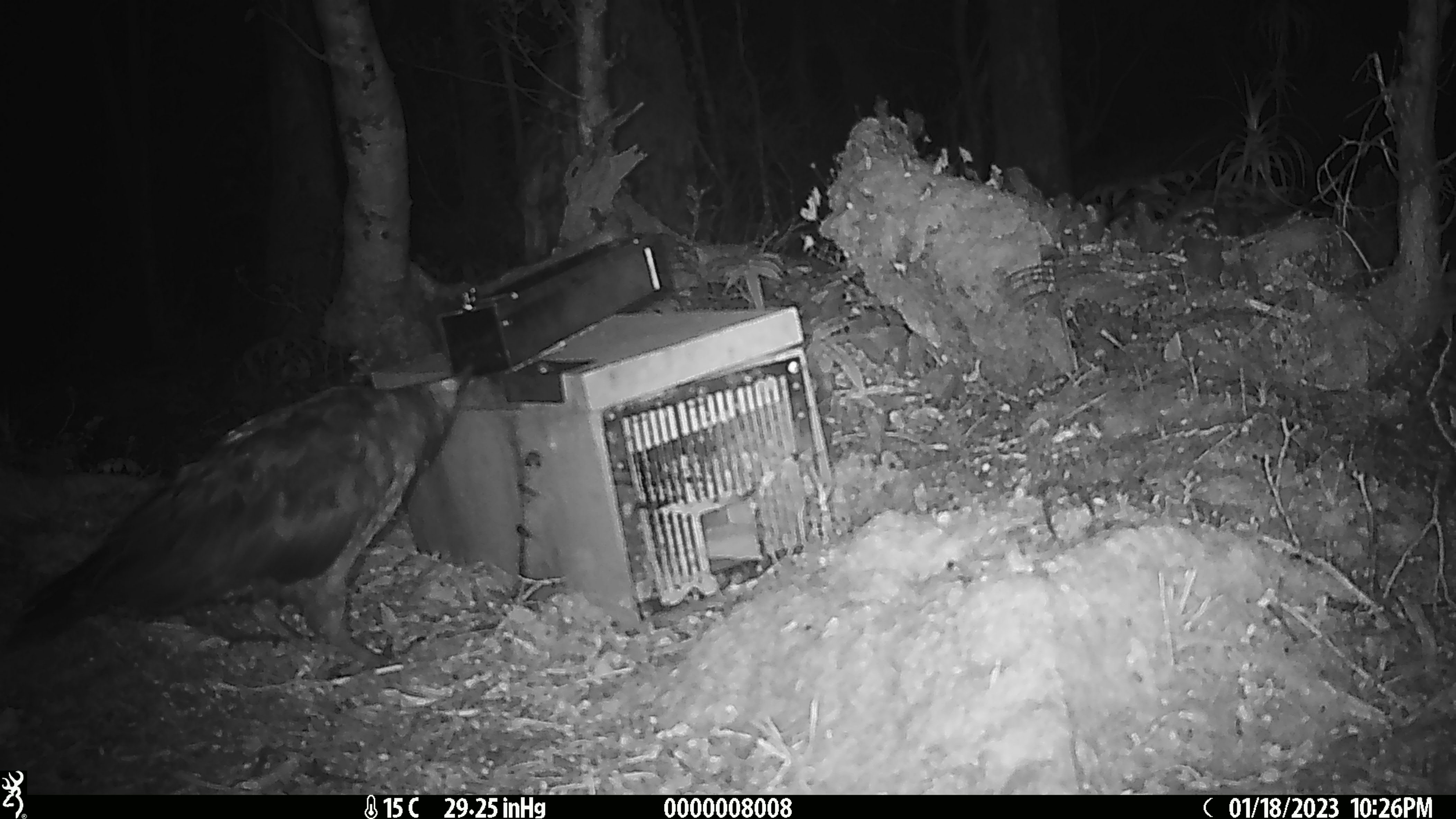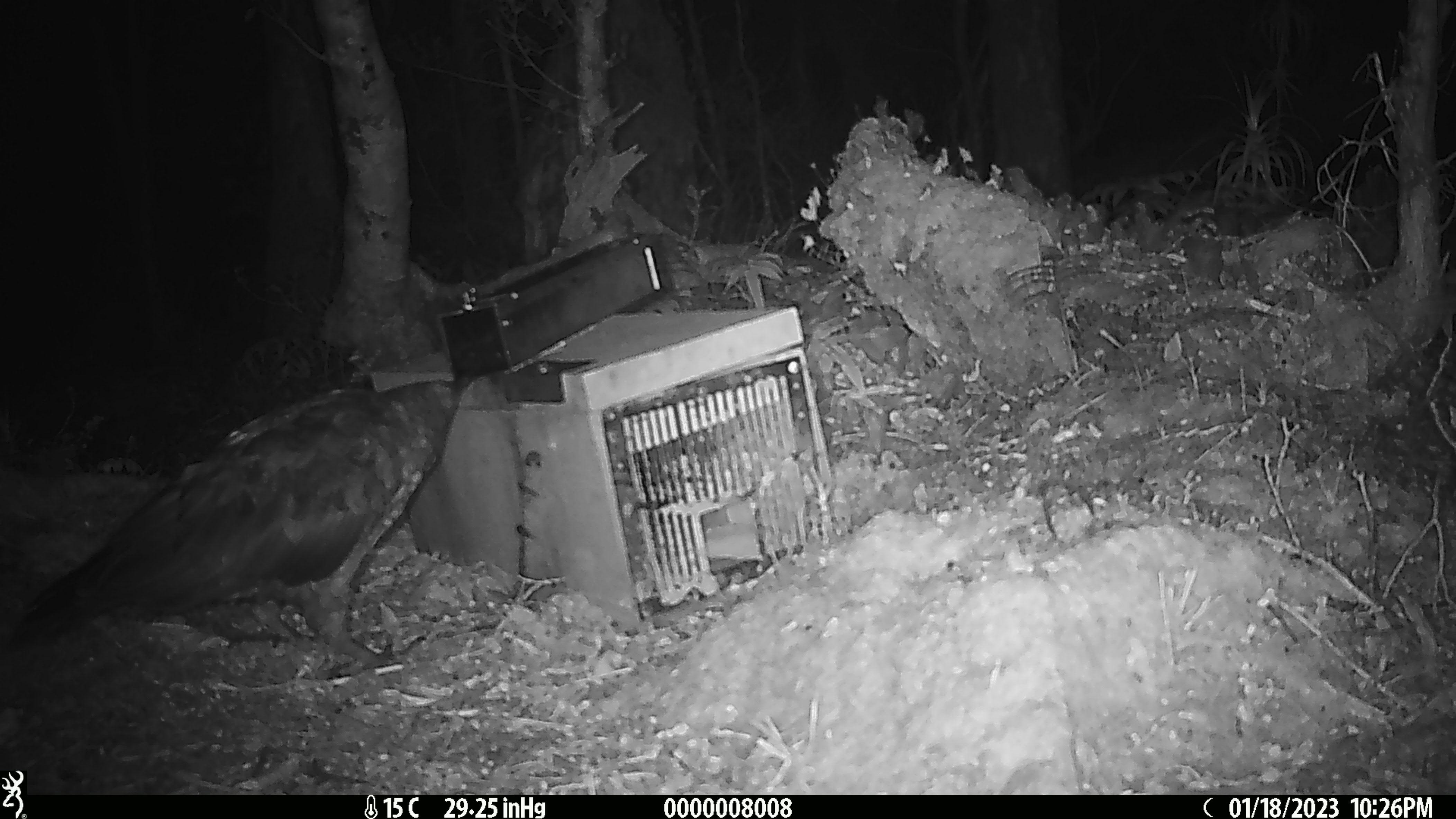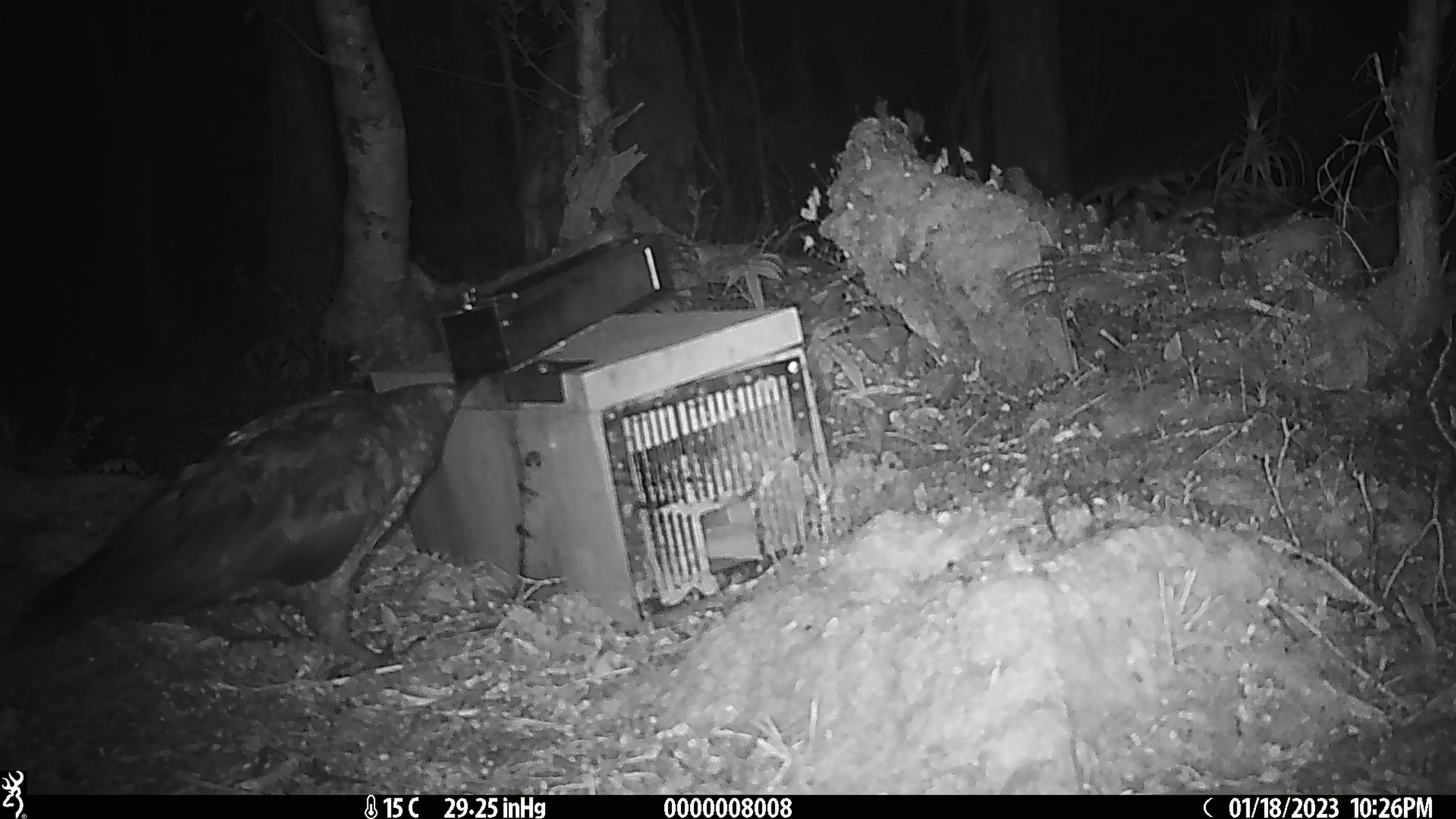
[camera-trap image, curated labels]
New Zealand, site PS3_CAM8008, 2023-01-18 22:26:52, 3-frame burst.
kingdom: Animalia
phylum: Chordata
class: Aves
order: Psittaciformes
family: Strigopidae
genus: Nestor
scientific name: Nestor notabilis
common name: kea